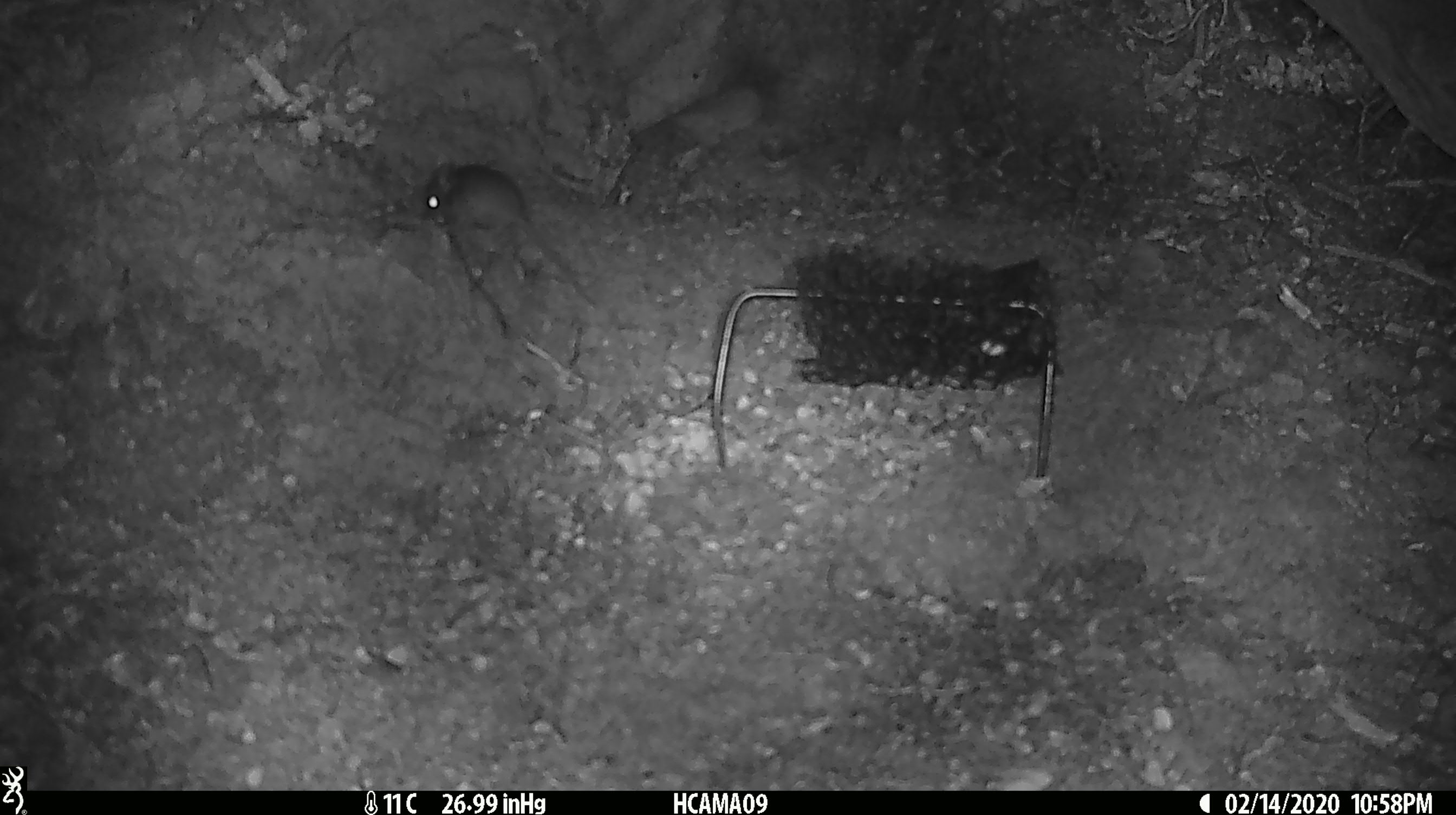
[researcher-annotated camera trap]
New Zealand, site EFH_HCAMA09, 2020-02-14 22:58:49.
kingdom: Animalia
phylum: Chordata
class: Mammalia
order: Rodentia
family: Muridae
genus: Mus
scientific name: Mus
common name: mouse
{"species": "mouse (Mus)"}